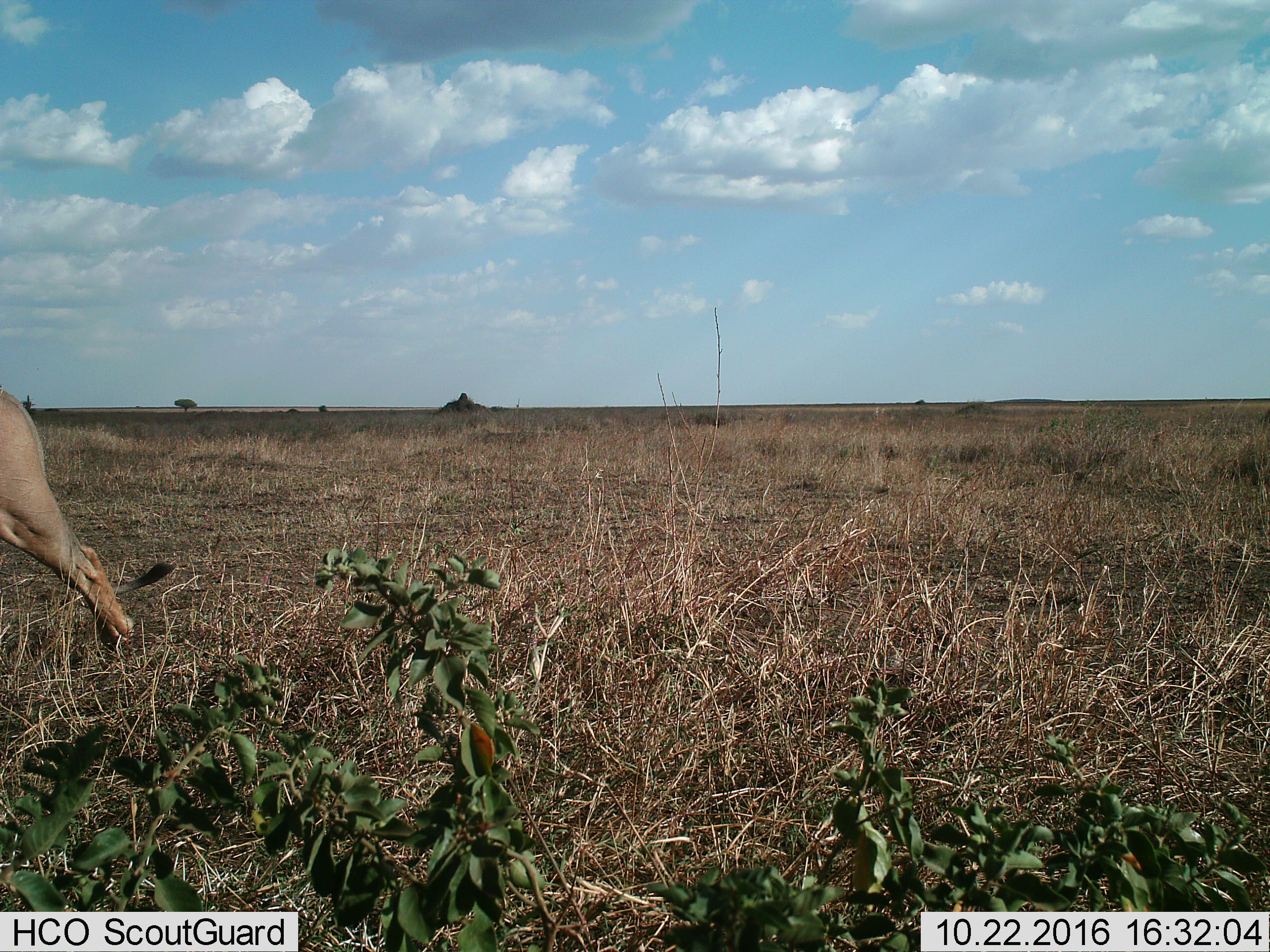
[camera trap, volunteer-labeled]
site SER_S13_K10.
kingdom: Animalia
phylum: Chordata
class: Mammalia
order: Carnivora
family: Felidae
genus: Panthera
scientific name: Panthera leo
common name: lion female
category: lionfemale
Lionfemale (lion female) (Panthera leo), count 1. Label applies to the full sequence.